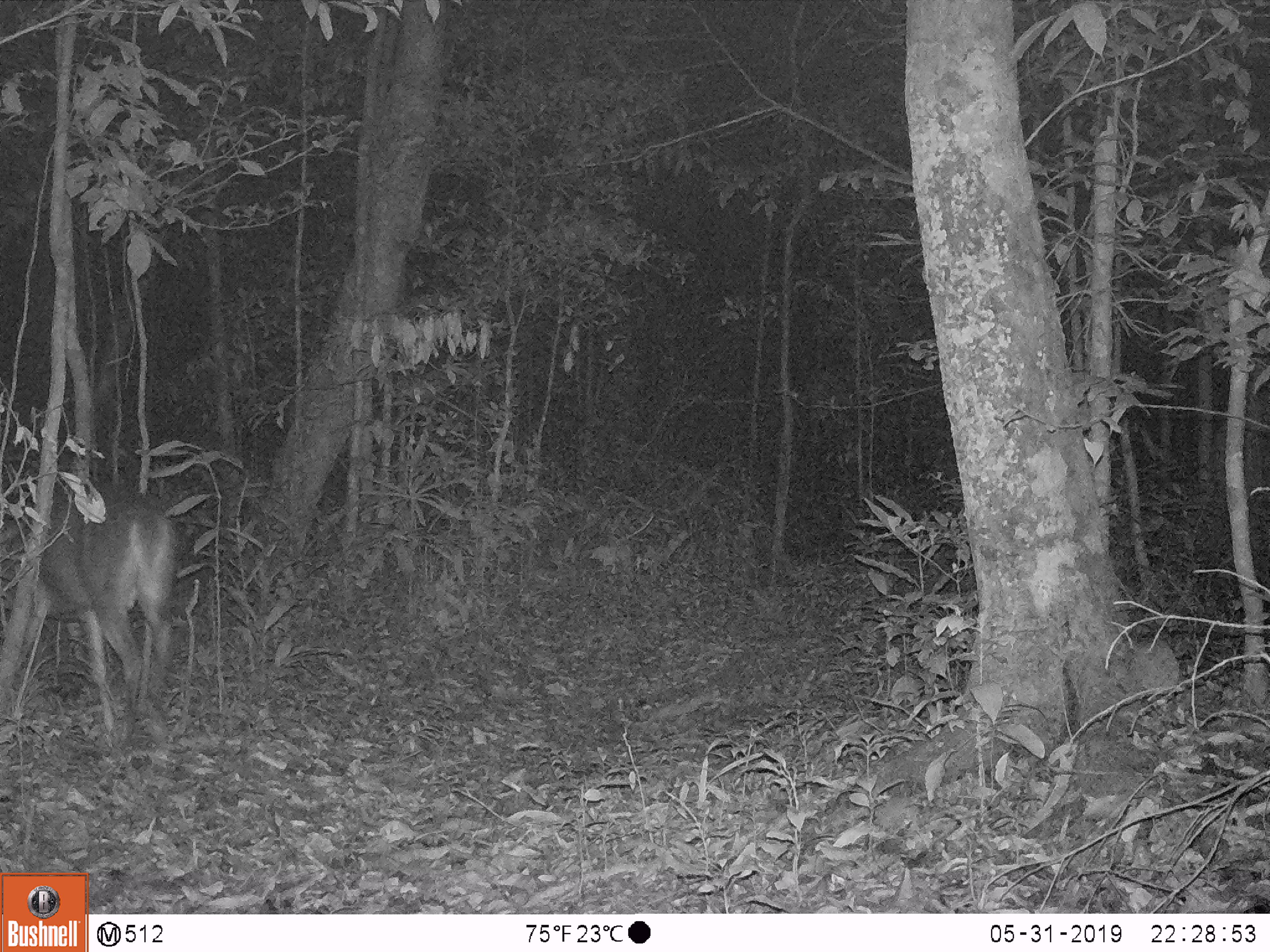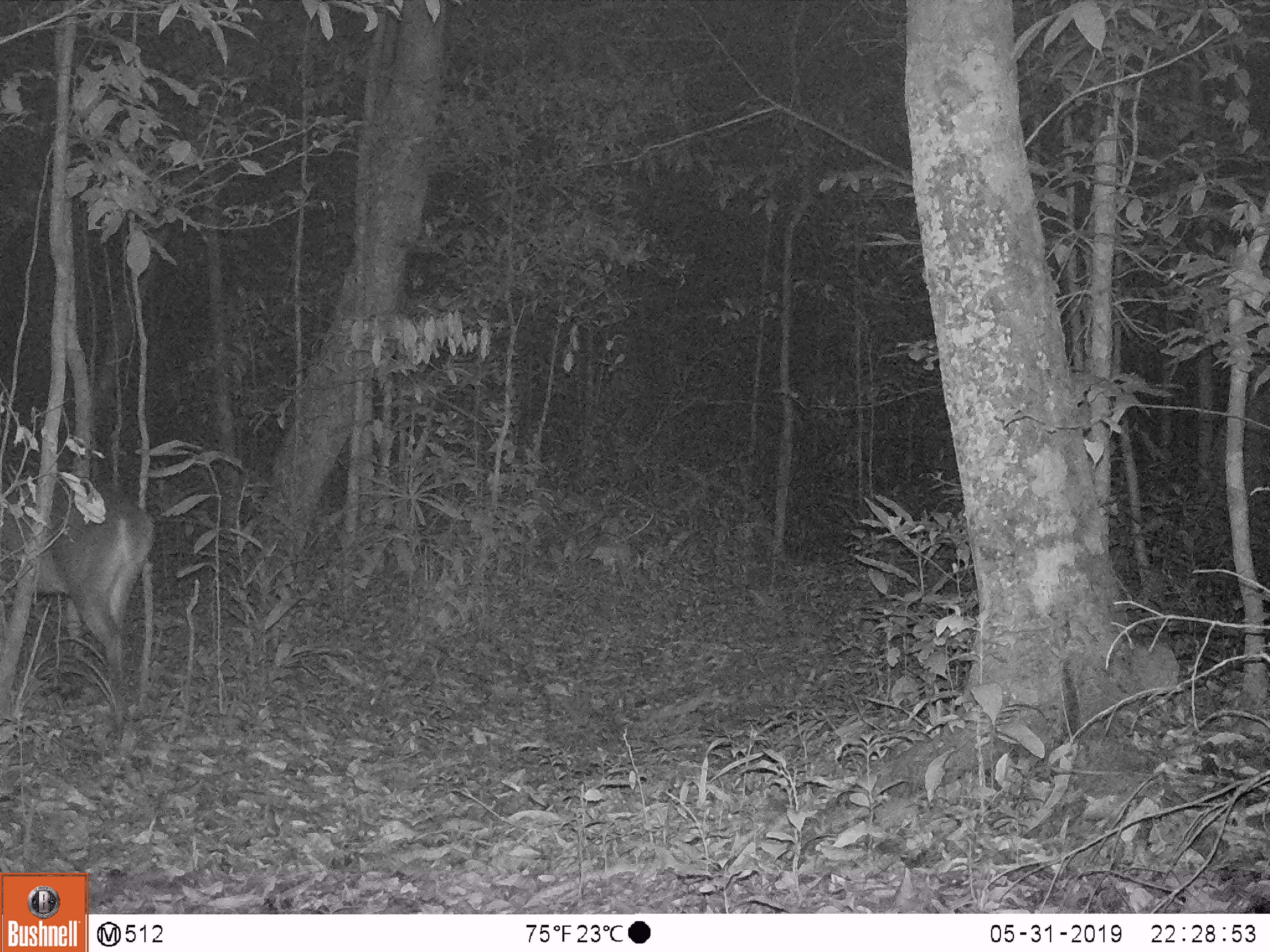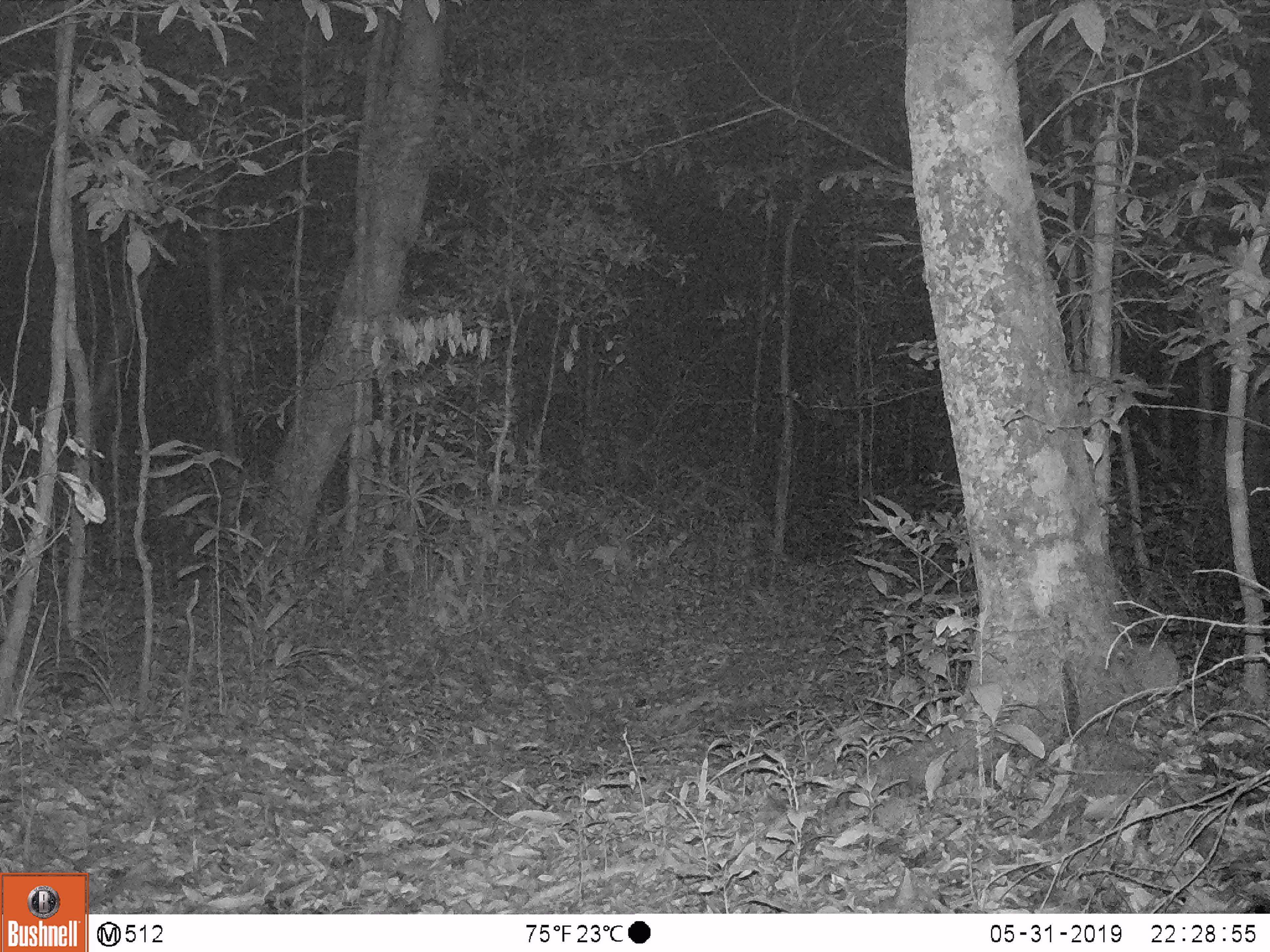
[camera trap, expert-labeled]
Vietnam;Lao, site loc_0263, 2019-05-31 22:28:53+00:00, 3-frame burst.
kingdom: Animalia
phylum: Chordata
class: Mammalia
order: Artiodactyla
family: Cervidae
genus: Muntiacus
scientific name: Muntiacus vuquangensis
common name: large-antlered muntjac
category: large antlered muntjac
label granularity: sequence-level